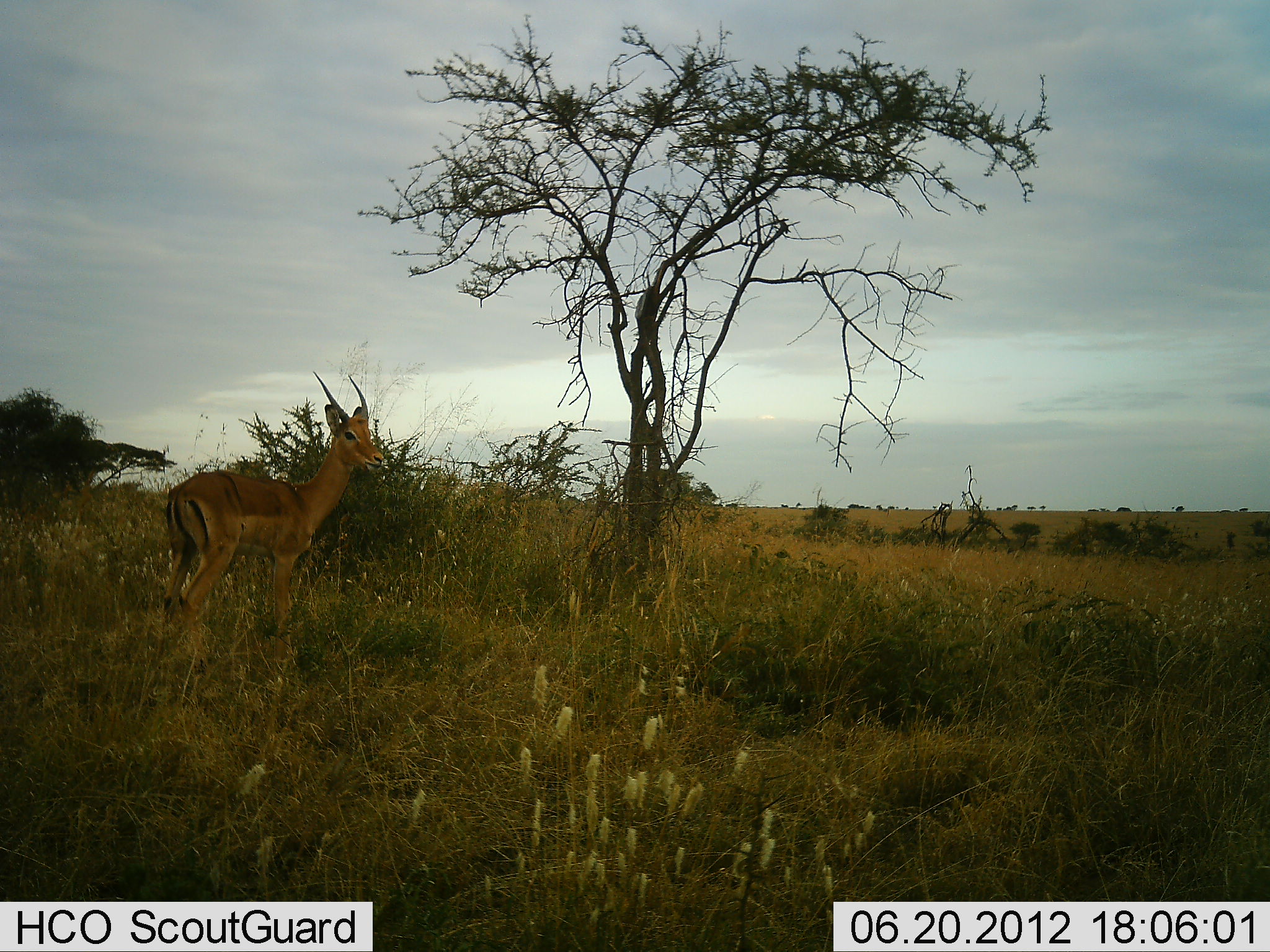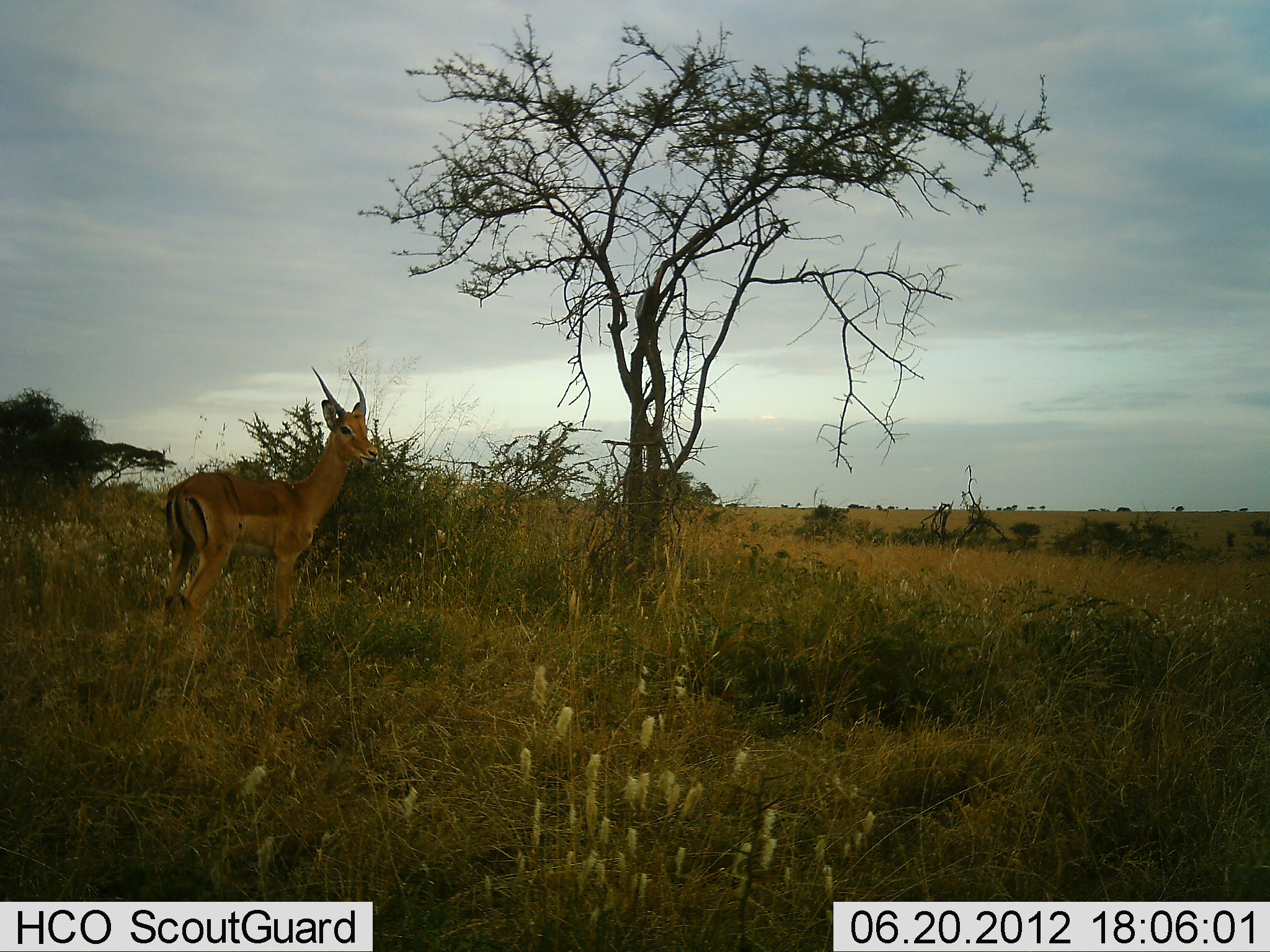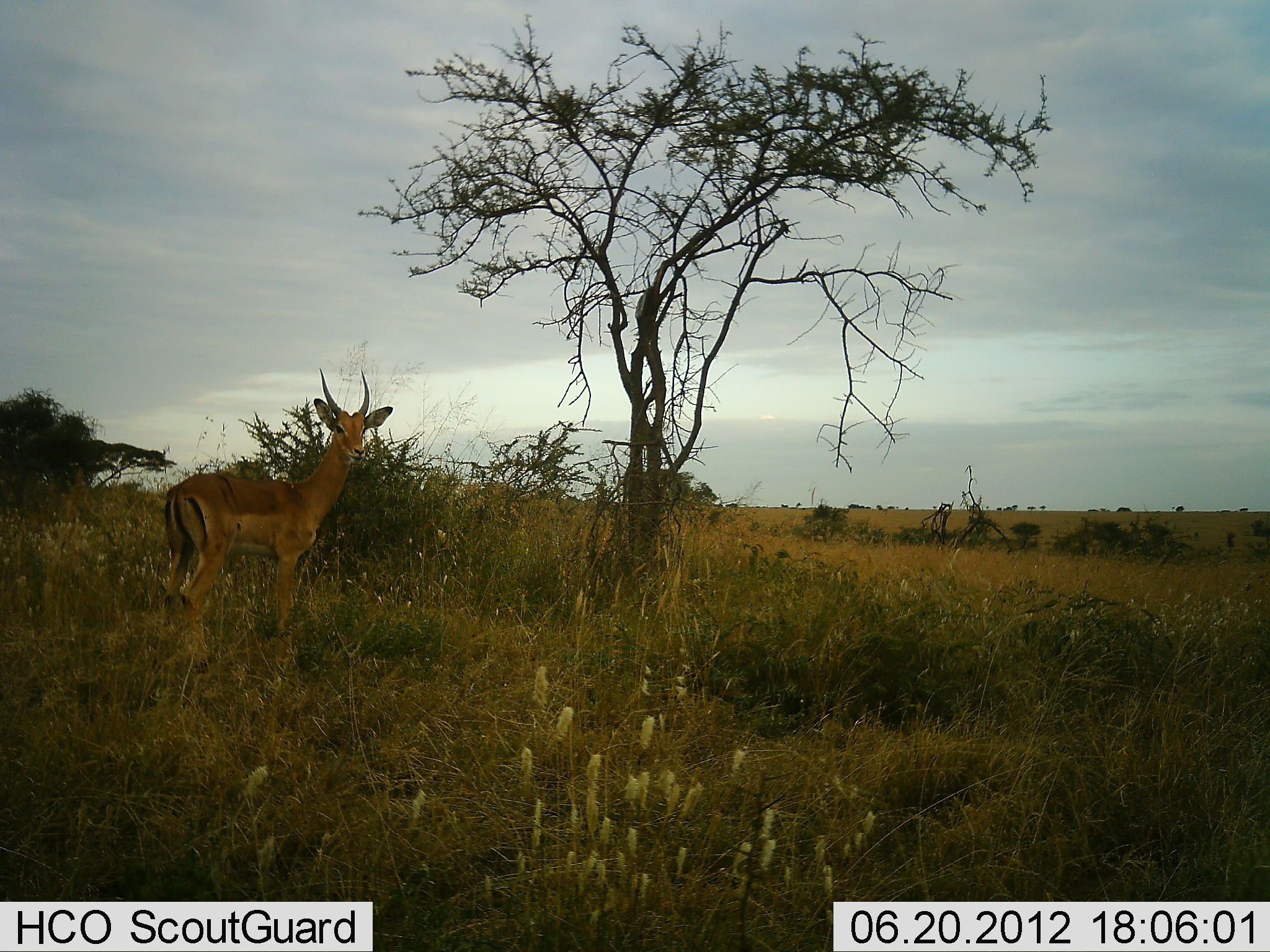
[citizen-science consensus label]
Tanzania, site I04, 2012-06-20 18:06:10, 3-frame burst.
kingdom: Animalia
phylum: Chordata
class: Mammalia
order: Artiodactyla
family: Bovidae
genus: Aepyceros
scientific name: Aepyceros melampus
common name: impala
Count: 1.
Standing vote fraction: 100%.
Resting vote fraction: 0%.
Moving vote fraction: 0%.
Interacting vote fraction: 0%.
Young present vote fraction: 0%.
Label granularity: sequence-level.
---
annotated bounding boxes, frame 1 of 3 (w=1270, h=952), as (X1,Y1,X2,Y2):
animal: (160,369,386,661)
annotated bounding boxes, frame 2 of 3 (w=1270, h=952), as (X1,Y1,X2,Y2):
animal: (163,366,379,664)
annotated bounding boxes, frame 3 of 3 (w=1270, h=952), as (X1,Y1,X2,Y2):
animal: (159,368,395,665)